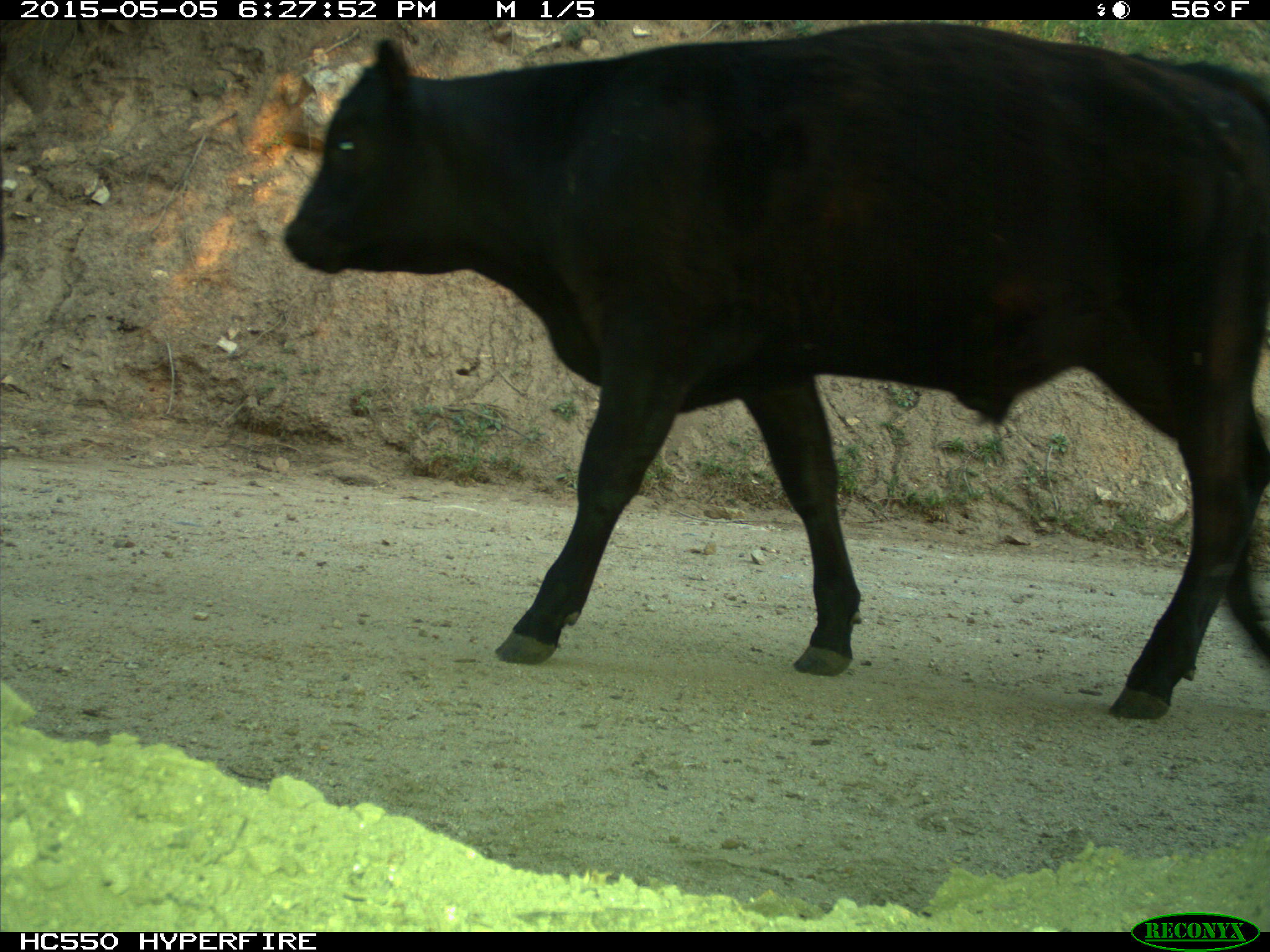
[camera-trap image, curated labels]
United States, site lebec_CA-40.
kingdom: Animalia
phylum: Chordata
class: Mammalia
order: Artiodactyla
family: Bovidae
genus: Bos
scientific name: Bos taurus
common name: domestic cow